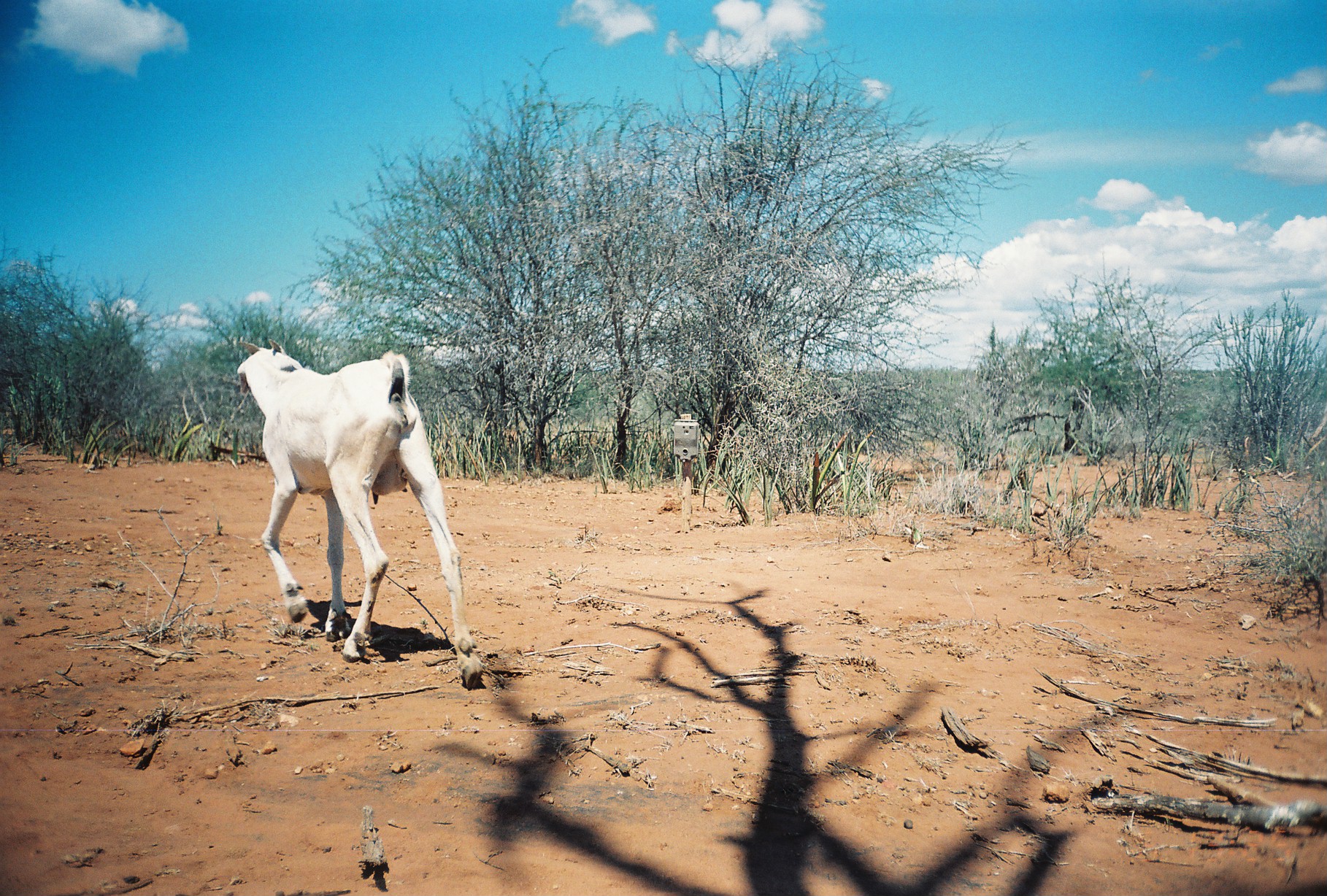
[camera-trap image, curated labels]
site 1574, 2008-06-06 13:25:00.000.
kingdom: Animalia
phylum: Chordata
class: Mammalia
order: Artiodactyla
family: Bovidae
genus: Capra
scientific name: Capra aegagrus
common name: wild goat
Capra aegagrus (wild goat), count 1.